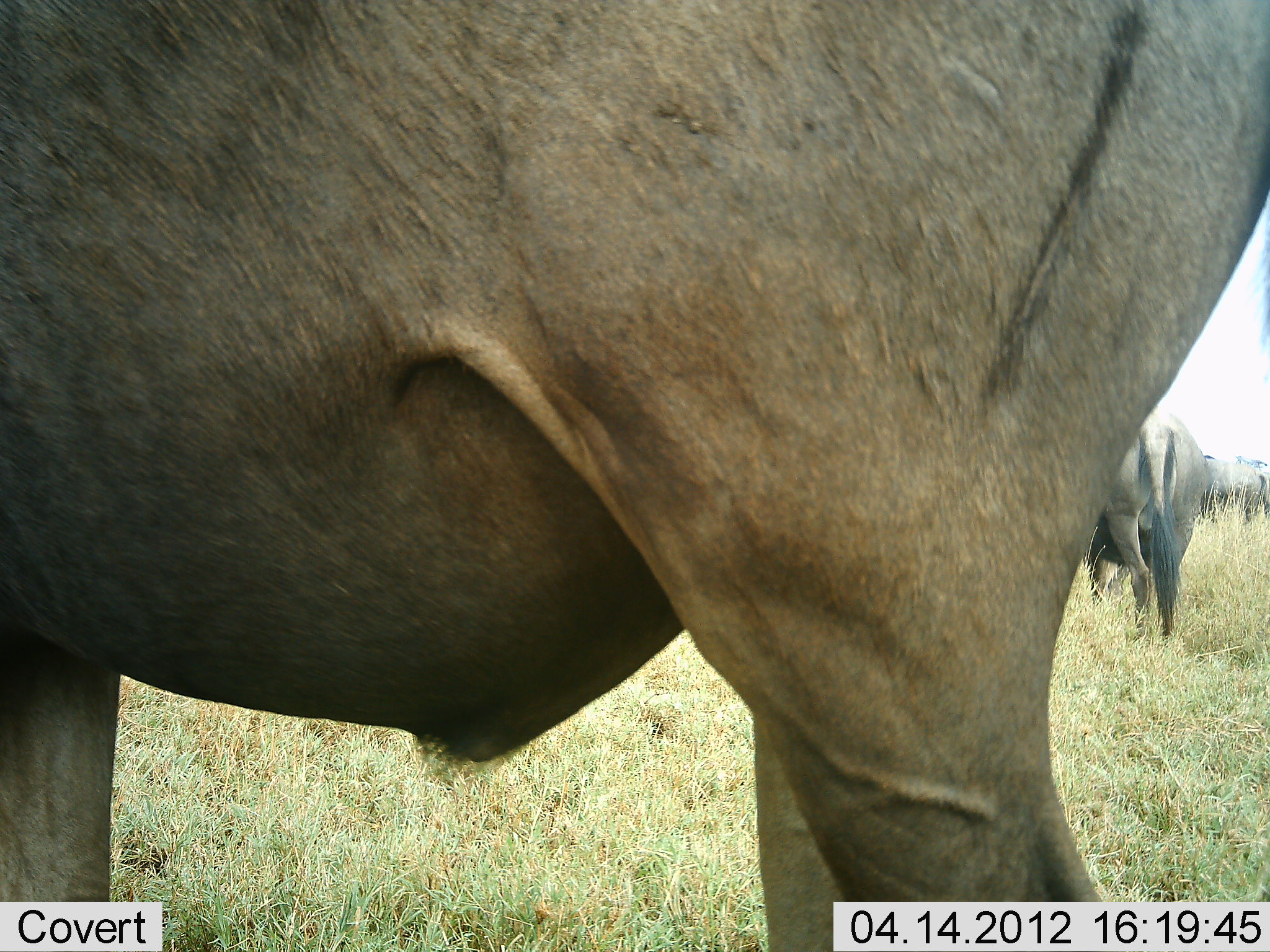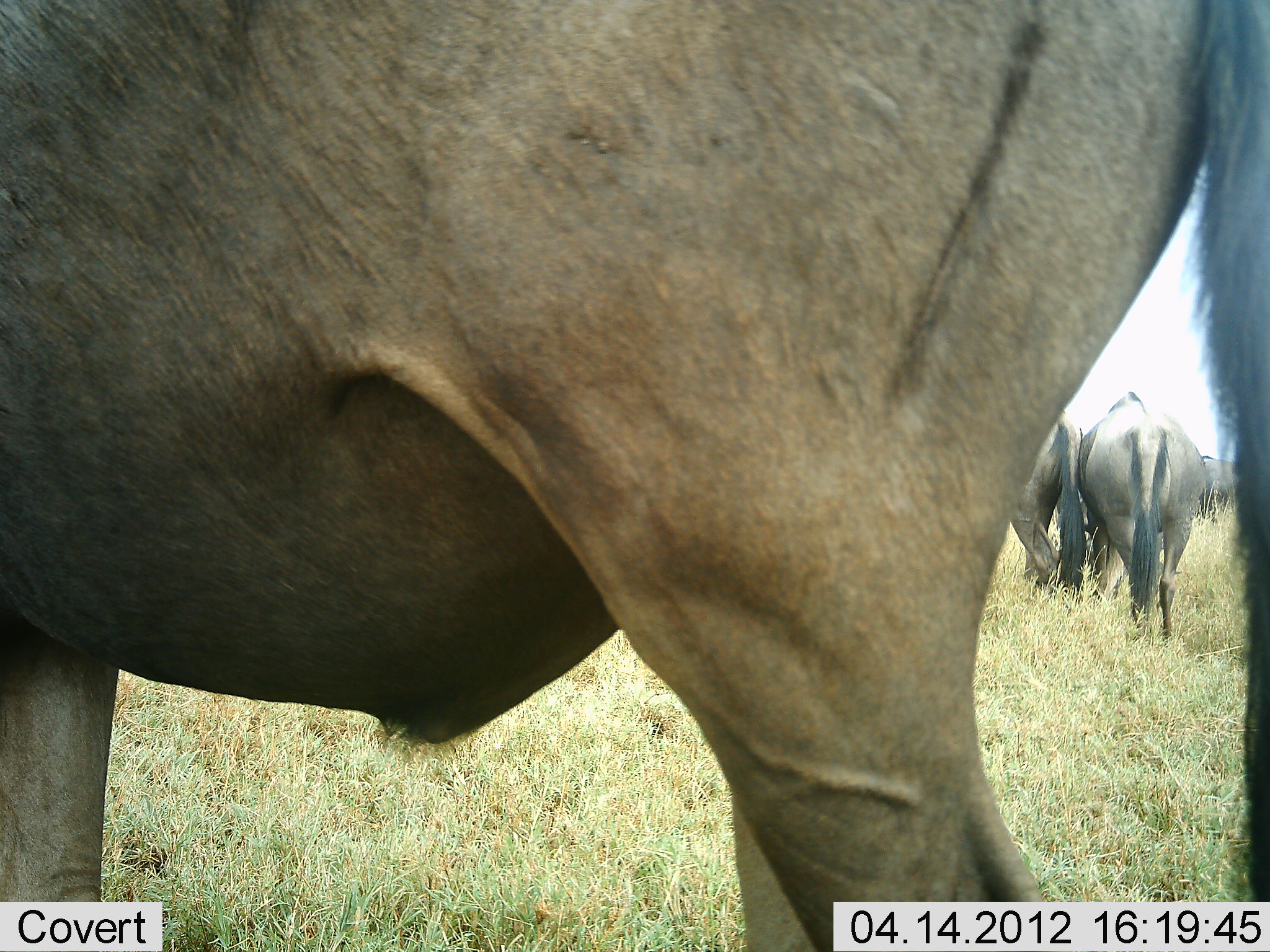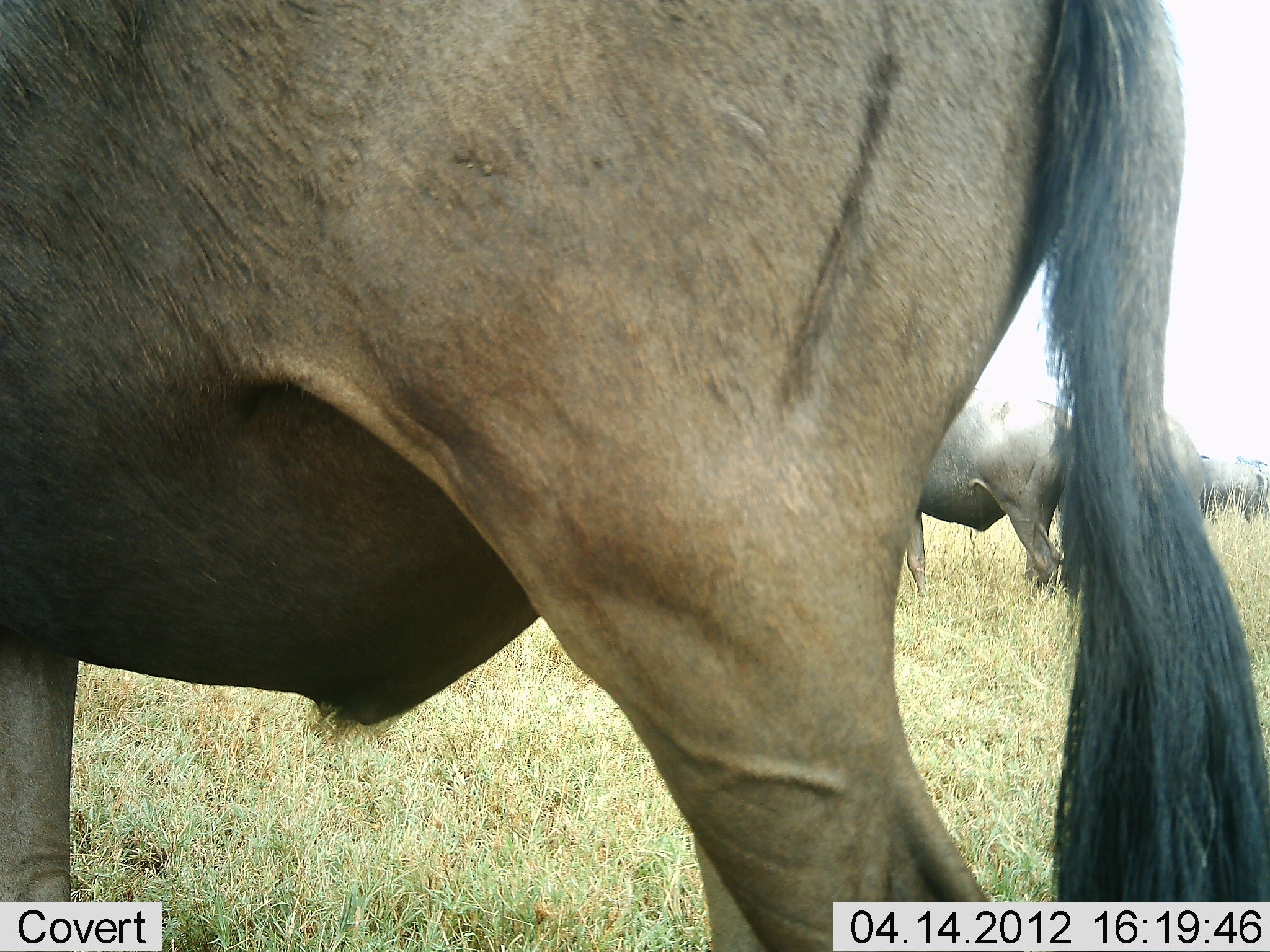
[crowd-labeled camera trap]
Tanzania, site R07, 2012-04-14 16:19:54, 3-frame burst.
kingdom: Animalia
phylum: Chordata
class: Mammalia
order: Artiodactyla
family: Bovidae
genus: Connochaetes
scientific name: Connochaetes taurinus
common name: blue wildebeest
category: wildebeest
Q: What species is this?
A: Wildebeest (blue wildebeest) (Connochaetes taurinus).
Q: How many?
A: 5.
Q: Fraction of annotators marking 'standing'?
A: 82%.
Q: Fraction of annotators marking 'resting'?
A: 0%.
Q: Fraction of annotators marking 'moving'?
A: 35%.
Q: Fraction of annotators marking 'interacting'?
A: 0%.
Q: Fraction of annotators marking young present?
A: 0%.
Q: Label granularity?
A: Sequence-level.